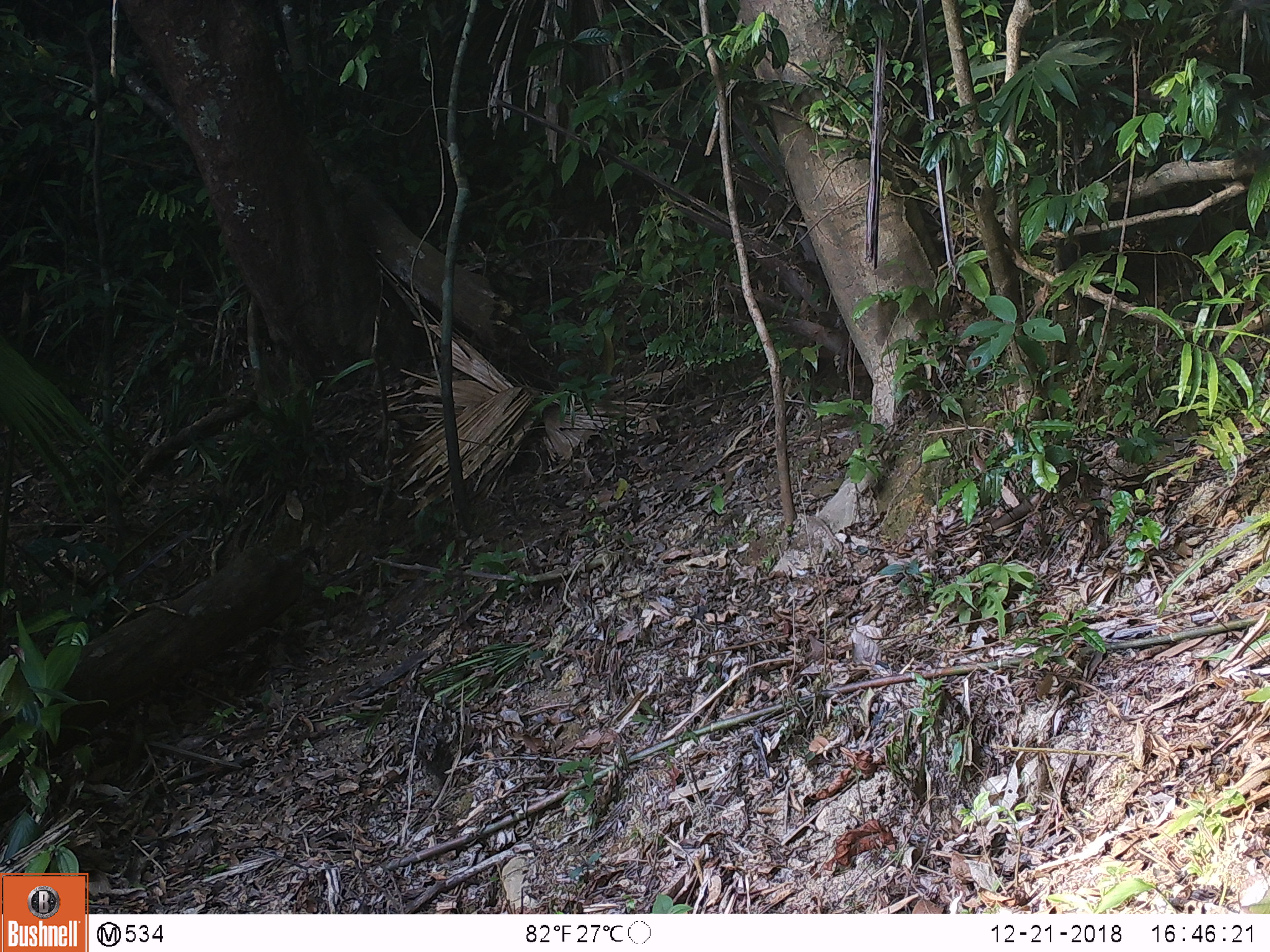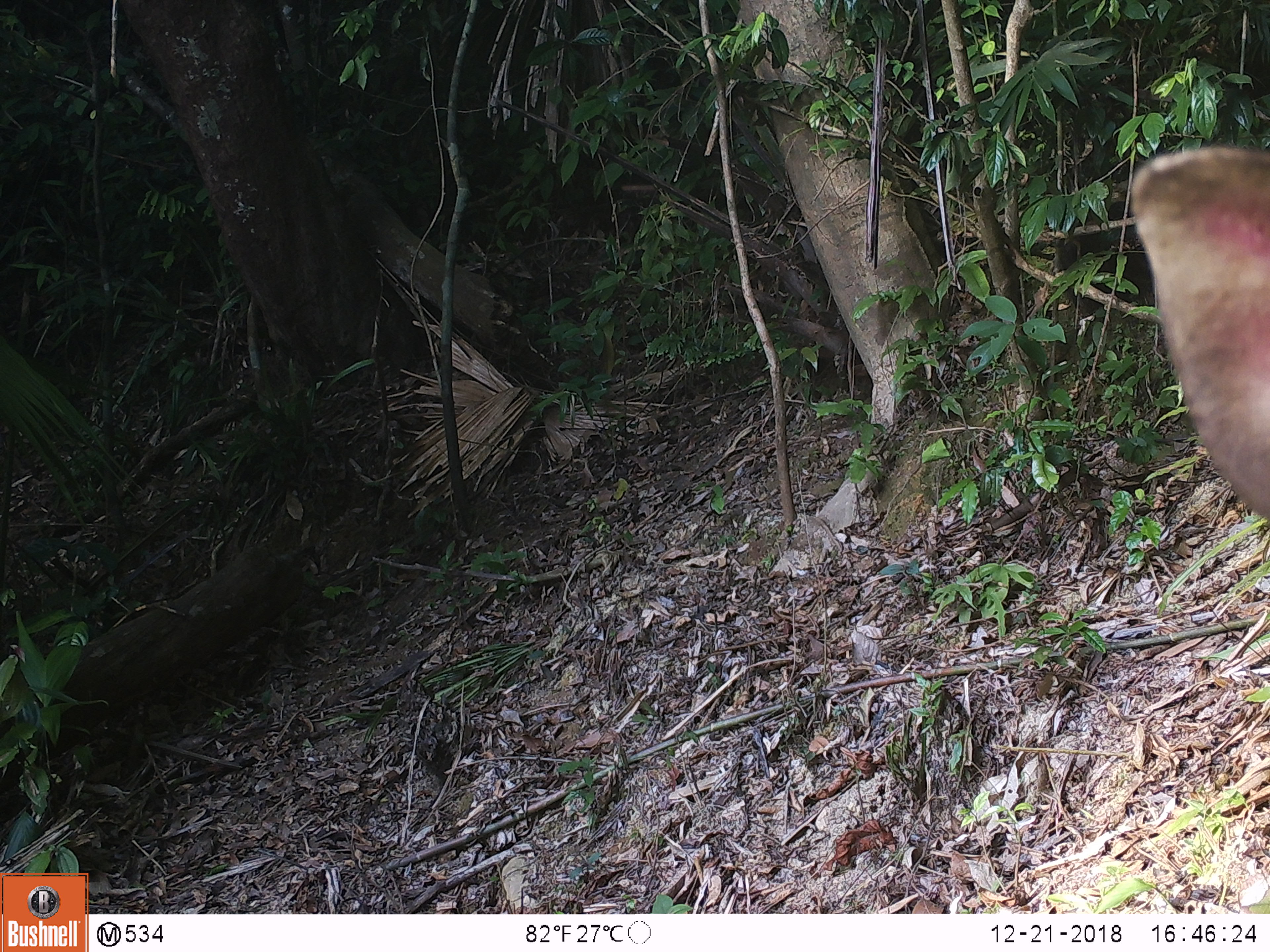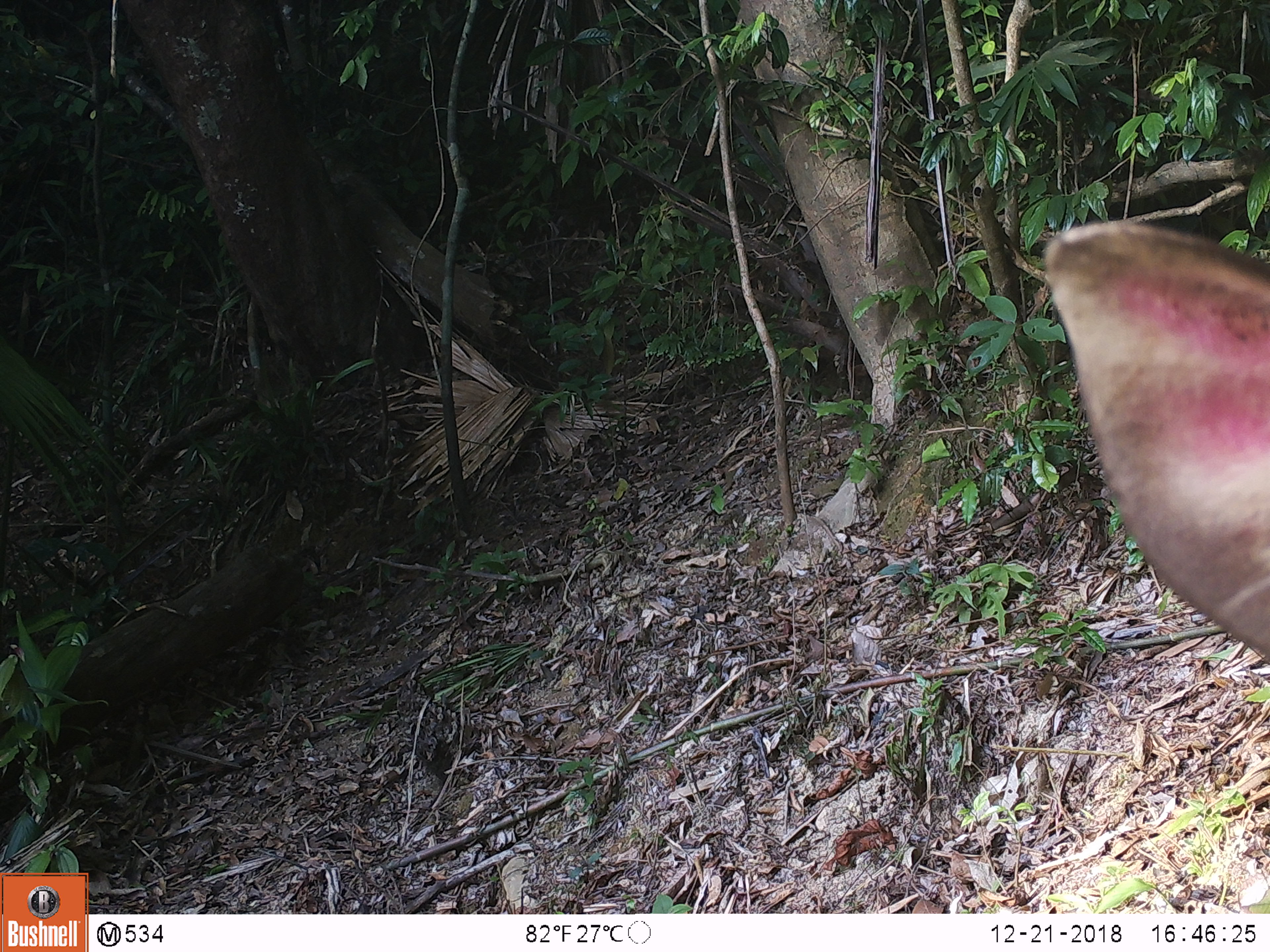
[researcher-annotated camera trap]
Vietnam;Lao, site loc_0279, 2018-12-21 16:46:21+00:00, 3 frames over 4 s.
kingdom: Animalia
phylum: Chordata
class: Mammalia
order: Artiodactyla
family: Cervidae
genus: Rusa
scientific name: Rusa unicolor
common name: sambar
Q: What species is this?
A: Sambar (Rusa unicolor).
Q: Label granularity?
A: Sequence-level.